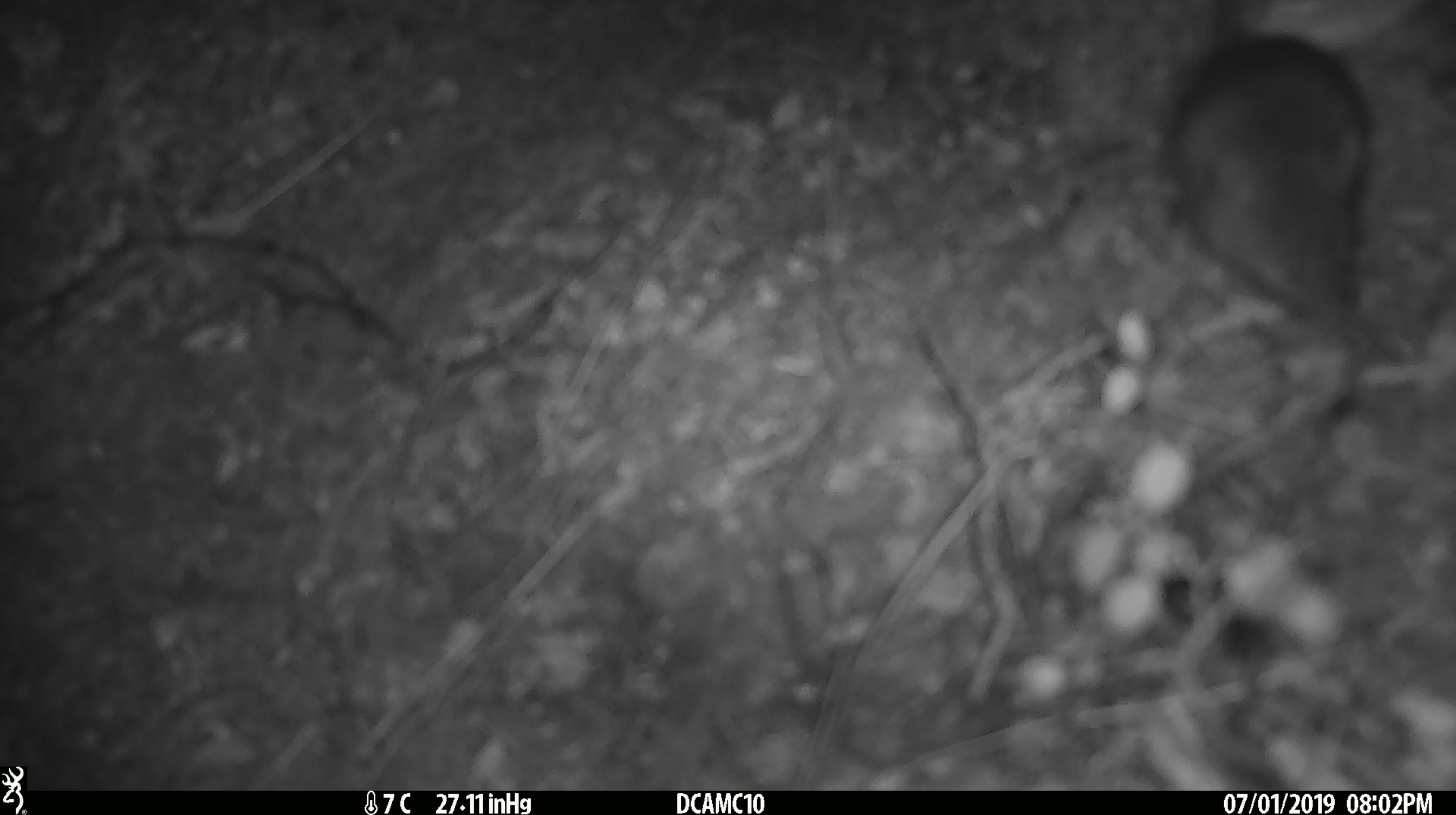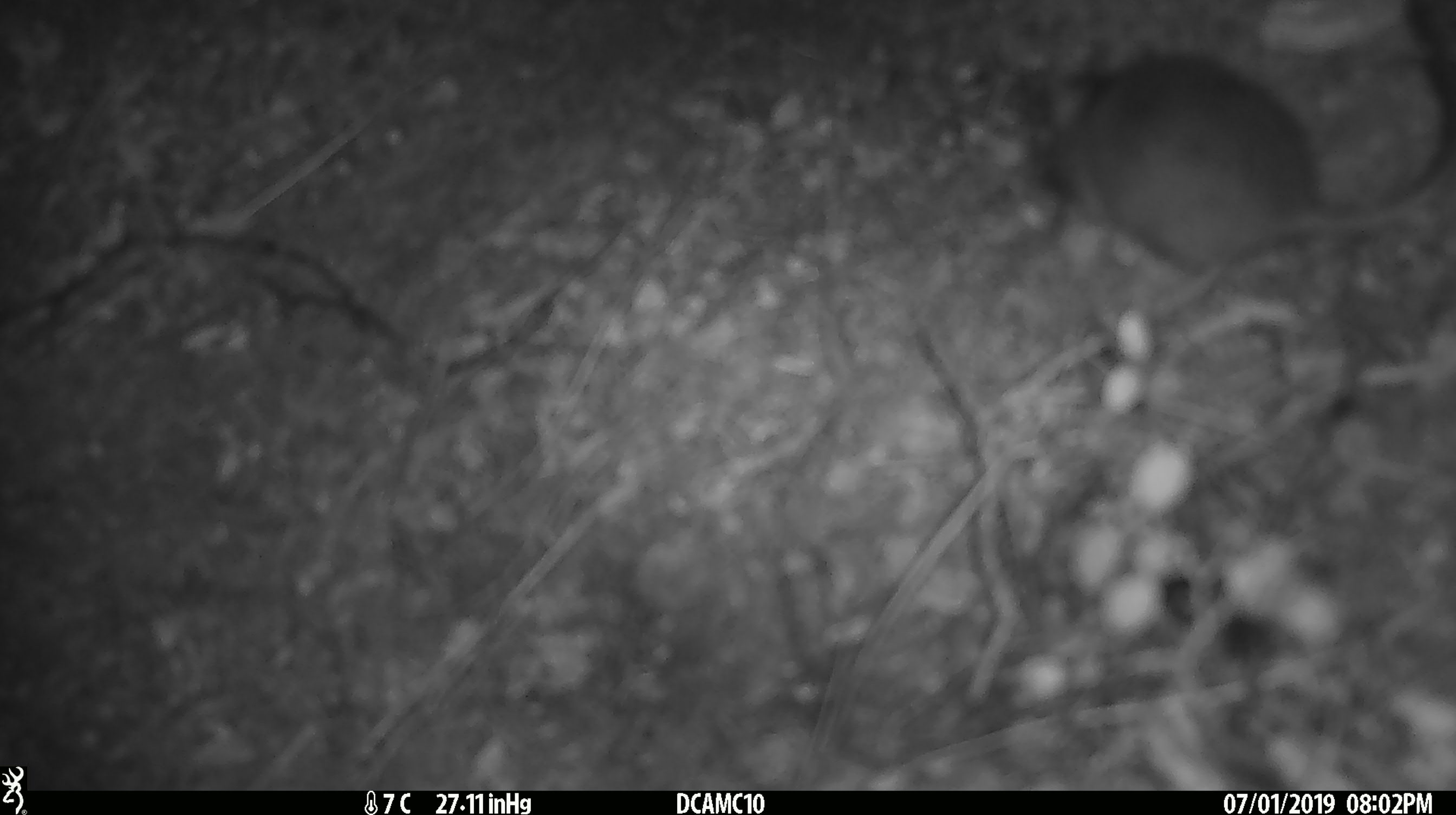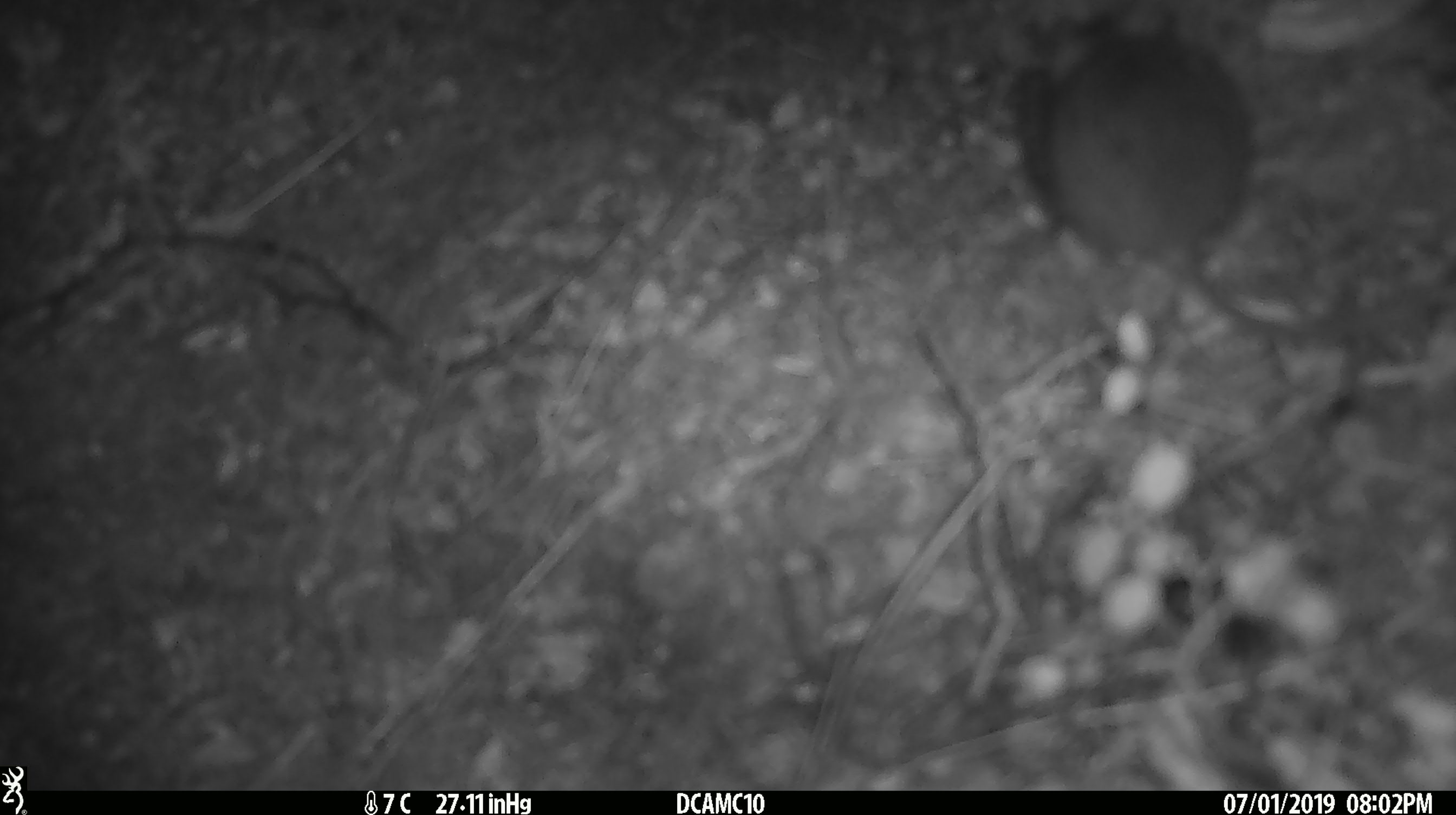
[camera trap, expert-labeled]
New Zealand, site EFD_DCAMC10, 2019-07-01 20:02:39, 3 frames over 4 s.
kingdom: Animalia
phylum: Chordata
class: Mammalia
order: Rodentia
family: Muridae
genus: Mus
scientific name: Mus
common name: mouse